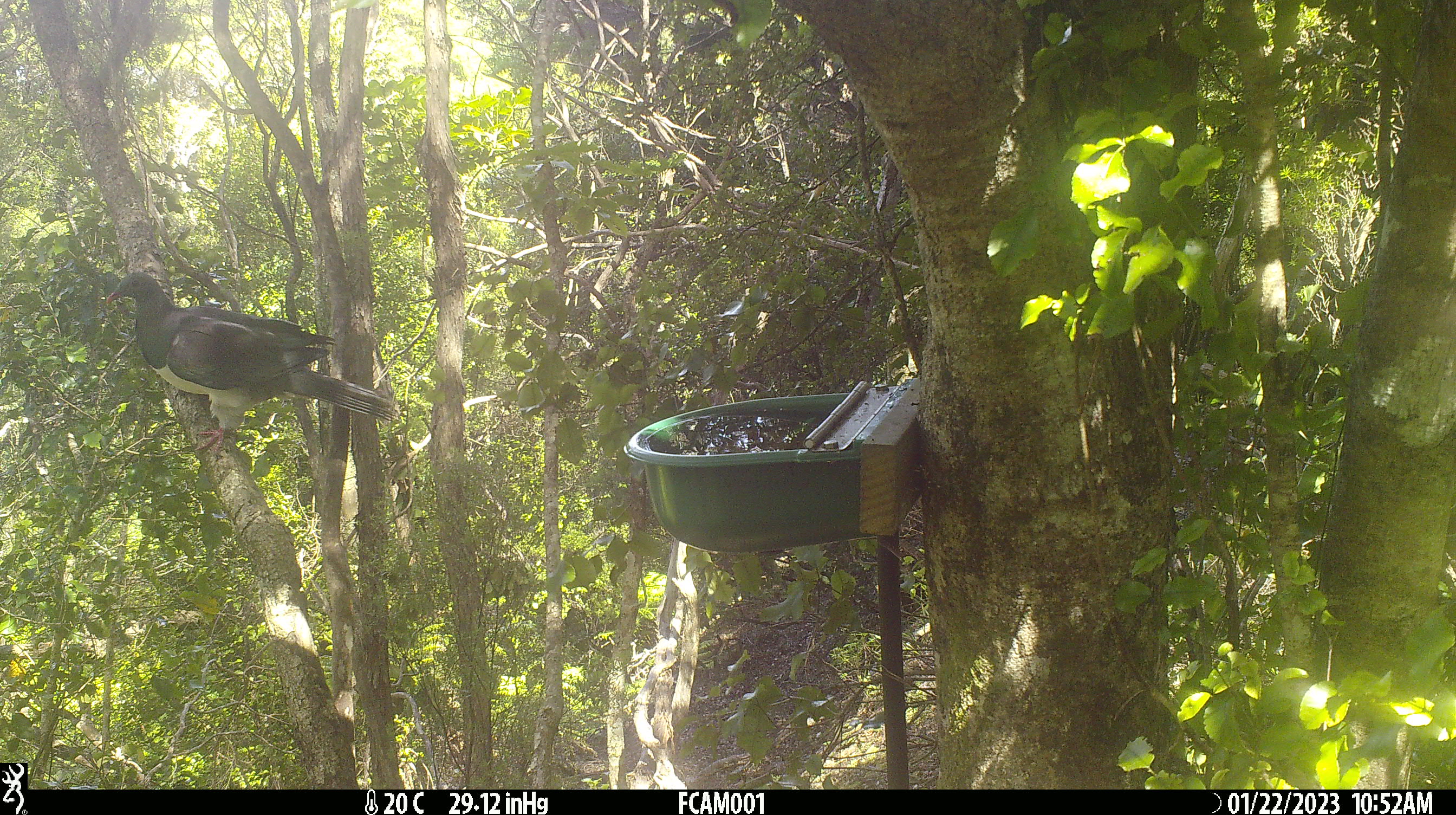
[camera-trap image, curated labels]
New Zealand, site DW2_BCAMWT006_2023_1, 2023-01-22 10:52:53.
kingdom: Animalia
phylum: Chordata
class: Aves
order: Columbiformes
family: Columbidae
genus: Hemiphaga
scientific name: Hemiphaga novaeseelandiae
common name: new zealand pigeon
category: kereru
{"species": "kereru (new zealand pigeon) (Hemiphaga novaeseelandiae)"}